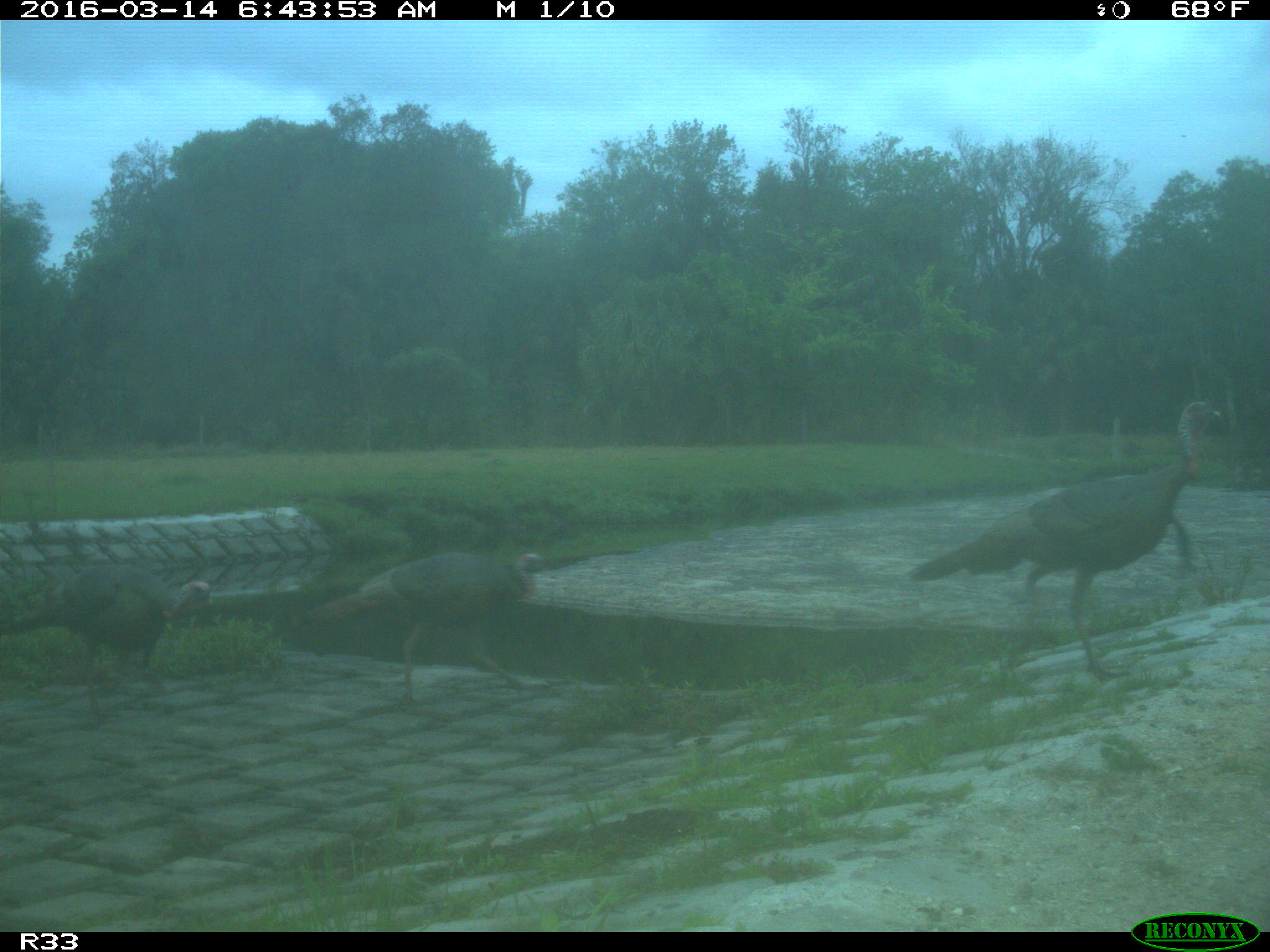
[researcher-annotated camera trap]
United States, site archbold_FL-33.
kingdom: Animalia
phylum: Chordata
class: Aves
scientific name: Aves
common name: birds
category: unidentified bird